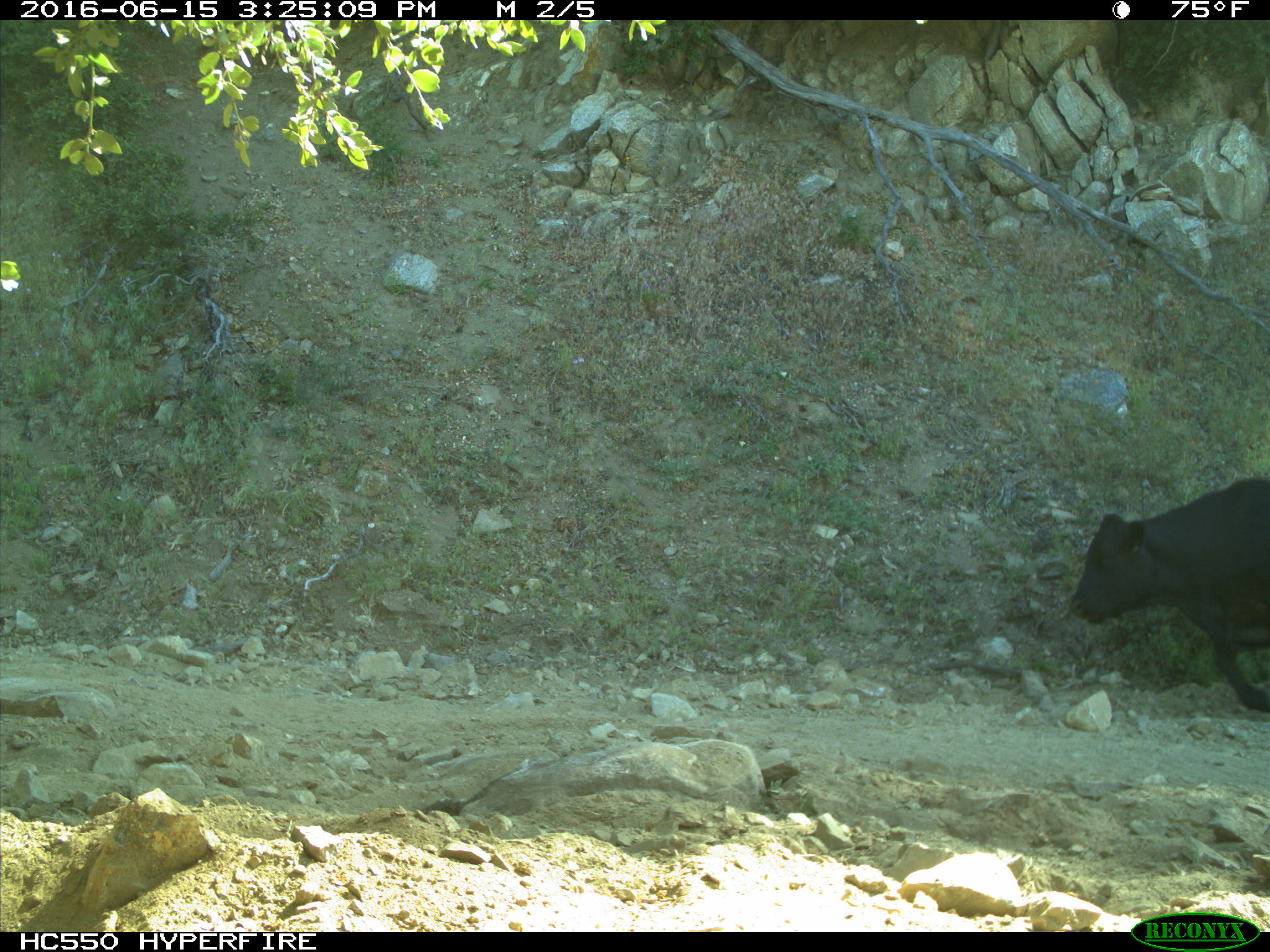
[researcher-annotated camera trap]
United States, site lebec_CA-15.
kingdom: Animalia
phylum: Chordata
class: Mammalia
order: Artiodactyla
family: Bovidae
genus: Bos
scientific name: Bos taurus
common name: domestic cow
Bos taurus (domestic cow).